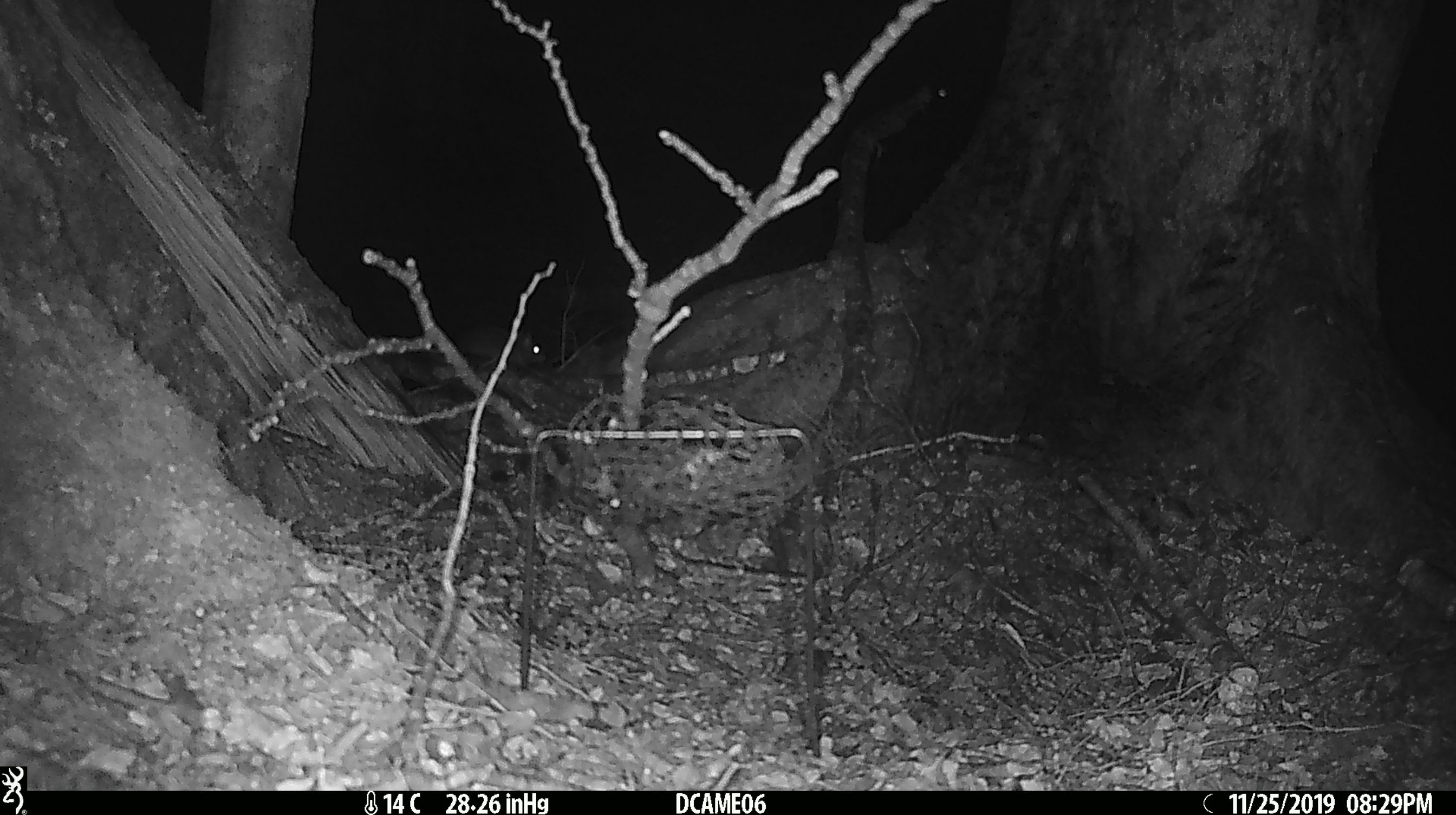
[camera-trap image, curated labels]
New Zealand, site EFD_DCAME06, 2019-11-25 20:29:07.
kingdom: Animalia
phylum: Chordata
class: Mammalia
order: Rodentia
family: Muridae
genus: Mus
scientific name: Mus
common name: mouse